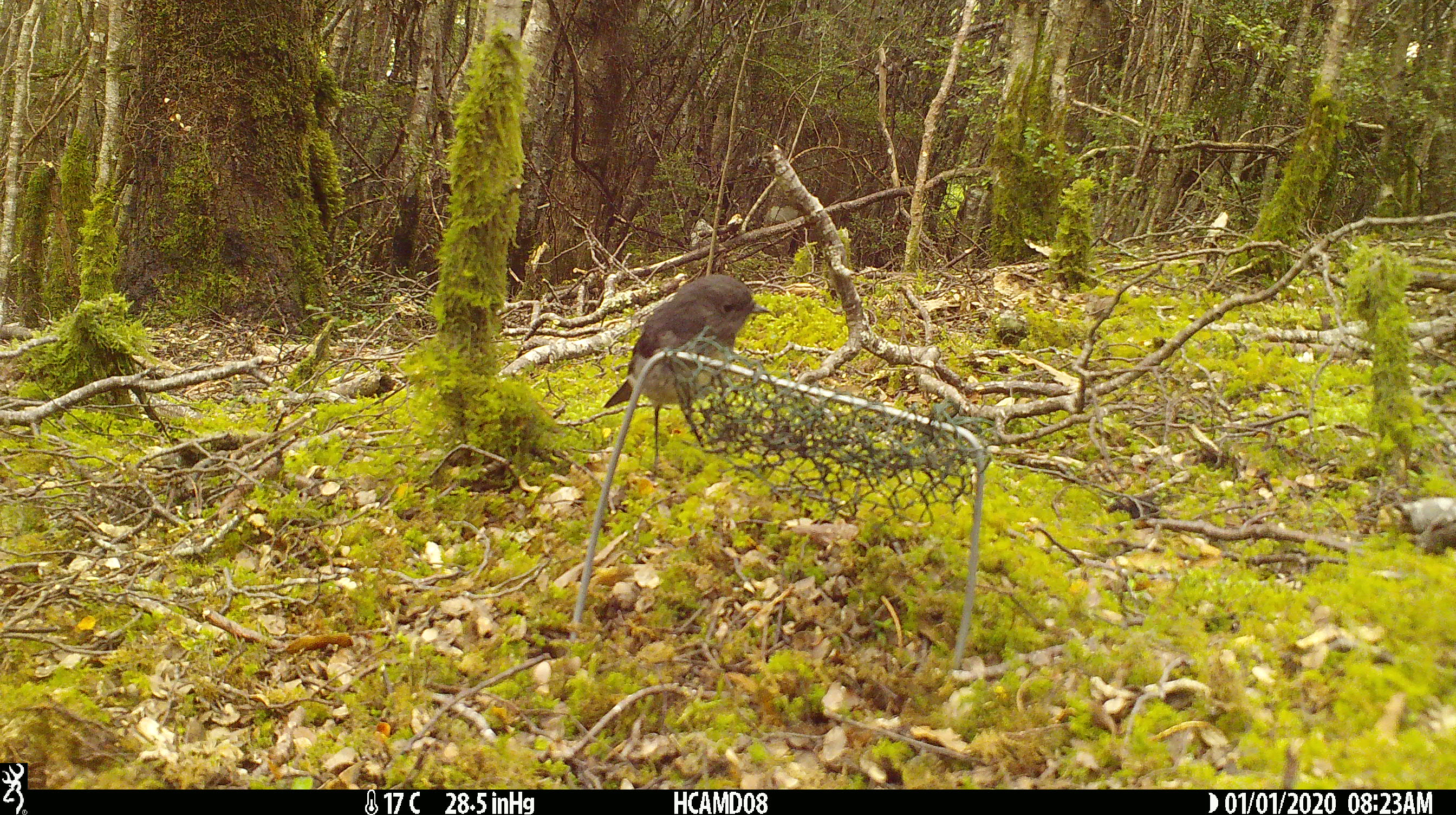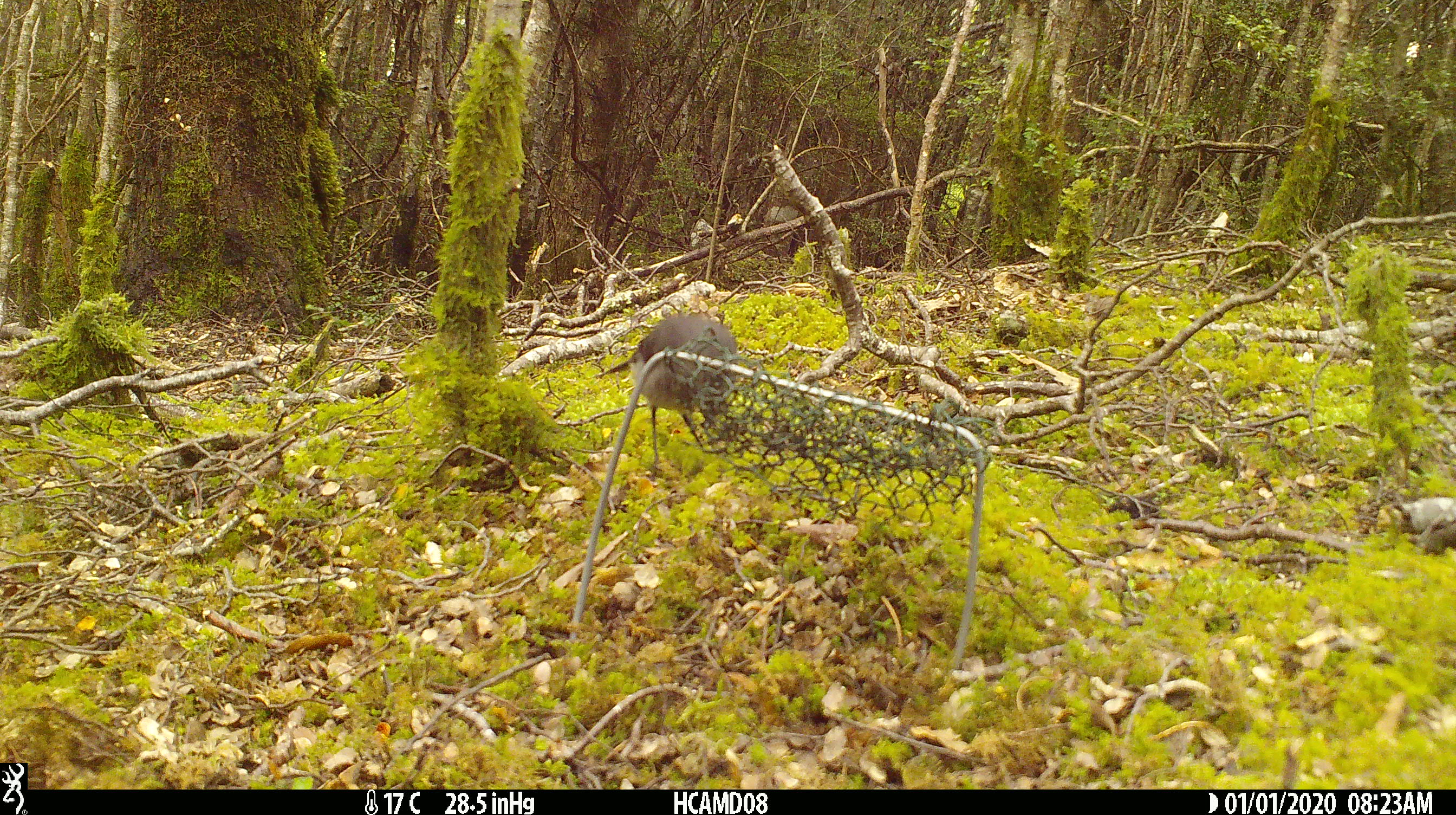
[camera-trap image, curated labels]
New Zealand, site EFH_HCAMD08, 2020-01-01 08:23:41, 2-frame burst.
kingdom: Animalia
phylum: Chordata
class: Aves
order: Passeriformes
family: Petroicidae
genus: Petroica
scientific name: Petroica australis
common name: new zealand robin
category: robin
Robin (new zealand robin) (Petroica australis).